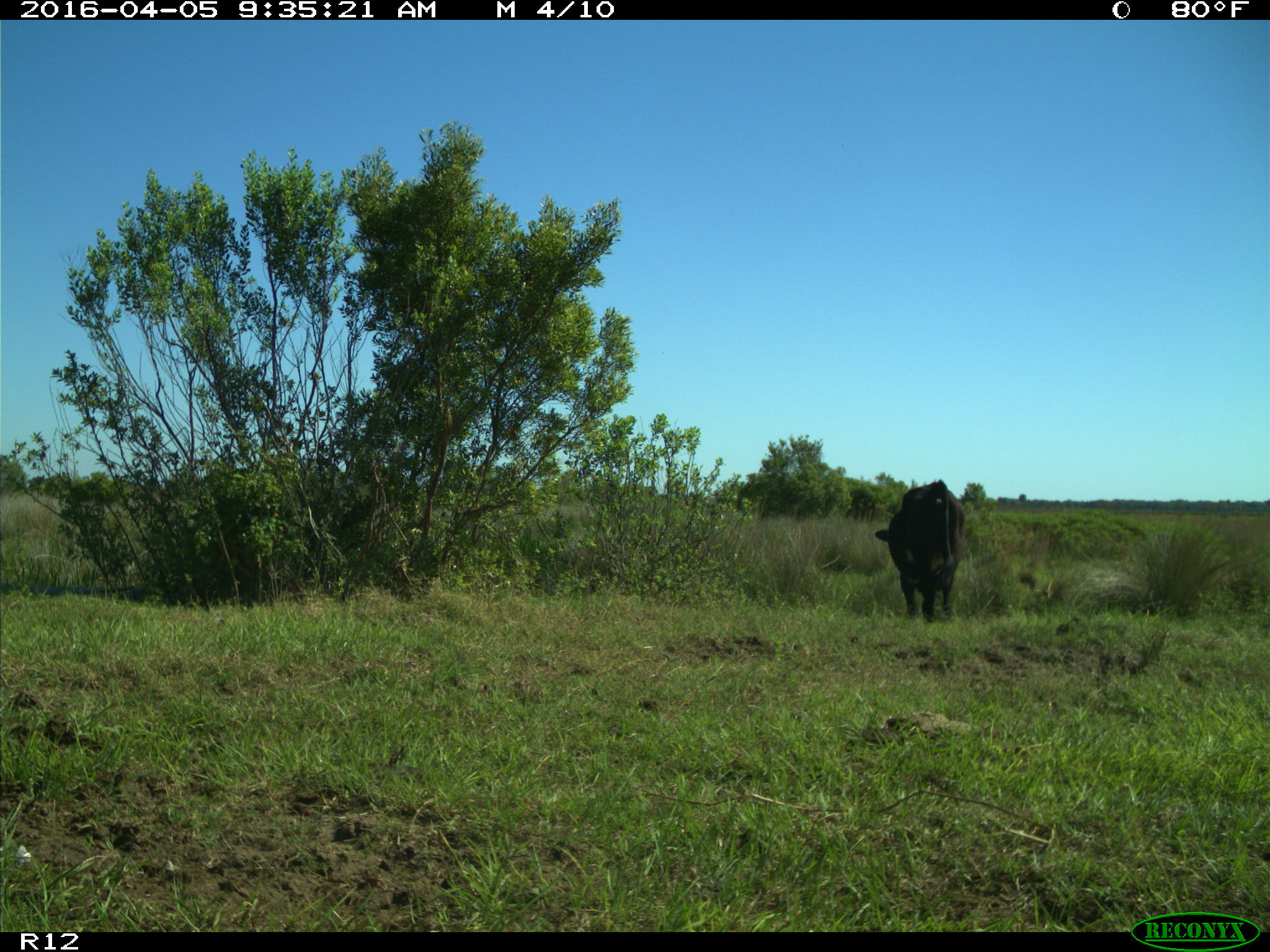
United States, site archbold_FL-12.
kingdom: Animalia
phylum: Chordata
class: Mammalia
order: Artiodactyla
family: Bovidae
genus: Bos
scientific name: Bos taurus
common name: domestic cow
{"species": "Bos taurus (domestic cow)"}